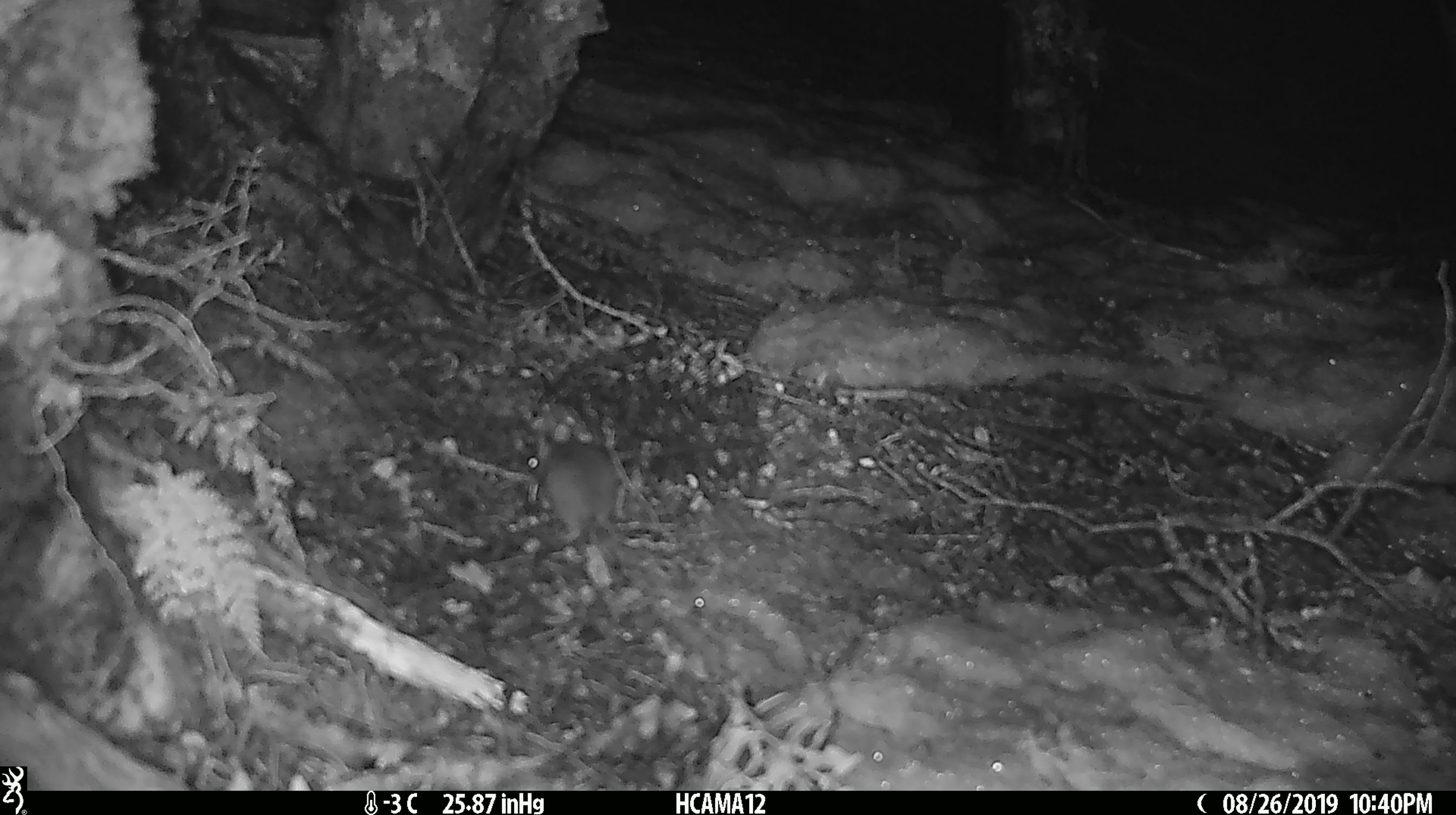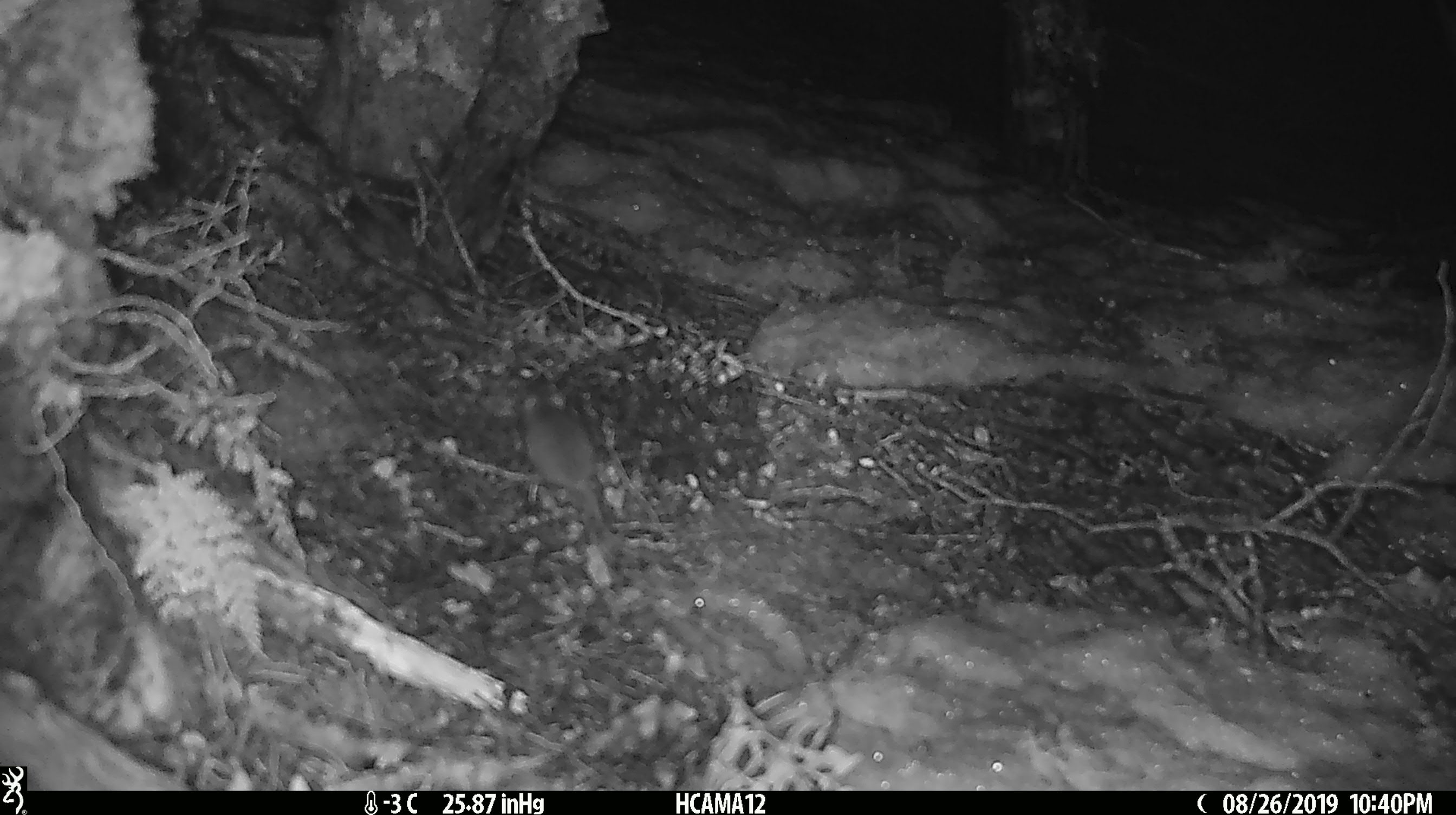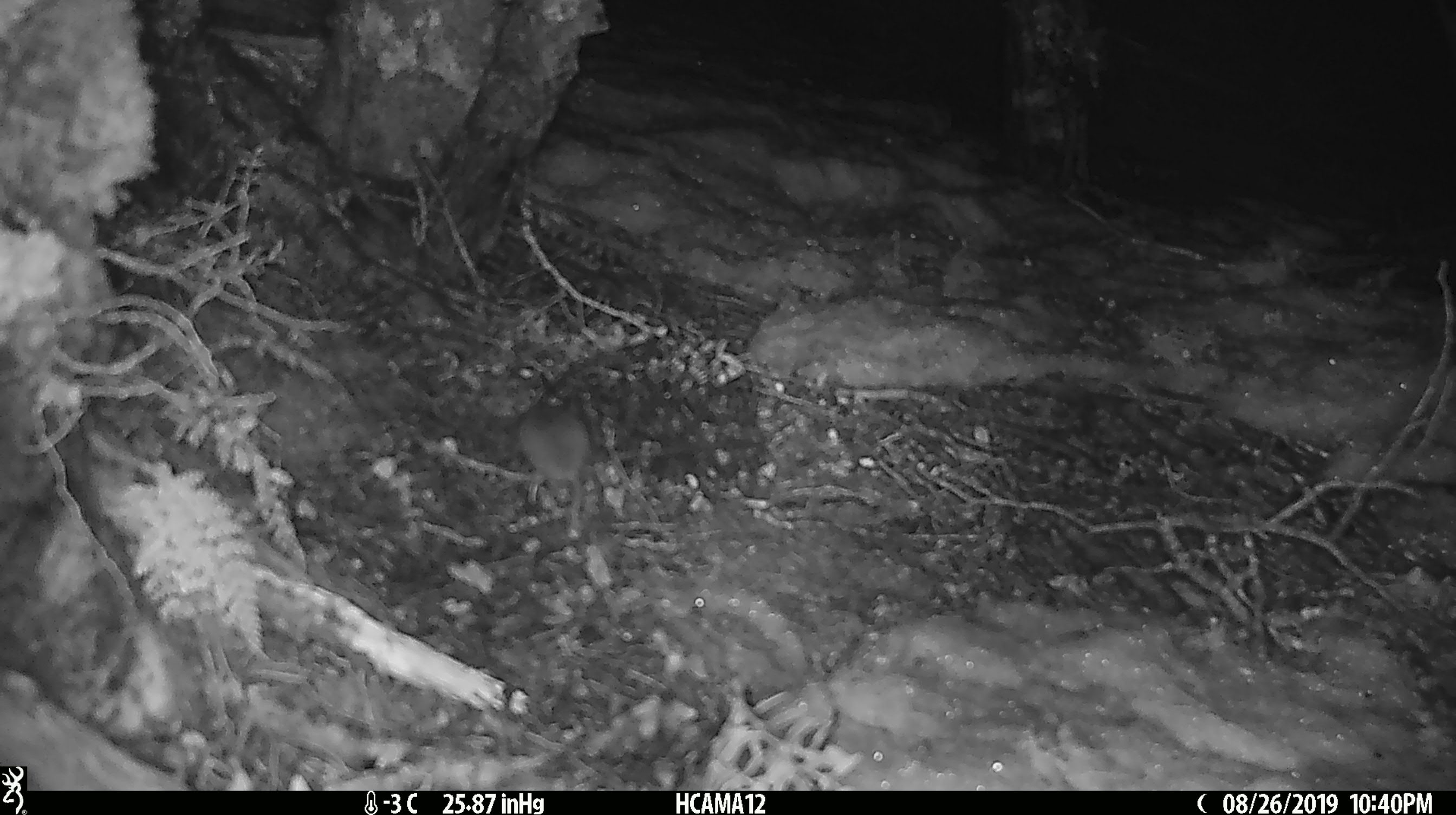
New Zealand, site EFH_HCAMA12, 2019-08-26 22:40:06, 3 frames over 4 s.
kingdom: Animalia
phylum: Chordata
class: Mammalia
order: Rodentia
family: Muridae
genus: Mus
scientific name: Mus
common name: mouse